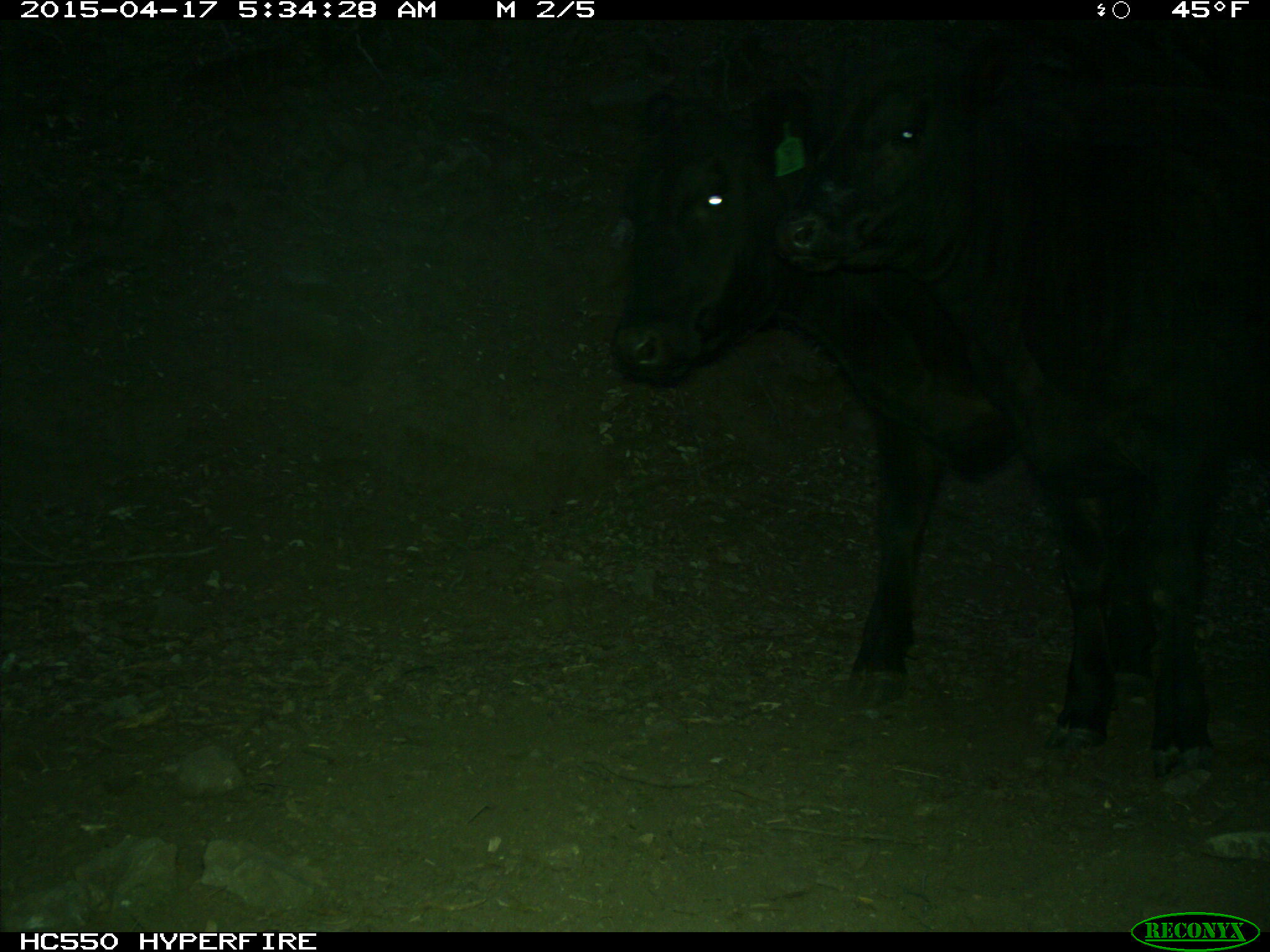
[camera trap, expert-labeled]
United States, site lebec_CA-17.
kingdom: Animalia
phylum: Chordata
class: Mammalia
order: Artiodactyla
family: Bovidae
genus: Bos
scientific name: Bos taurus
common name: domestic cow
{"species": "Bos taurus (domestic cow)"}